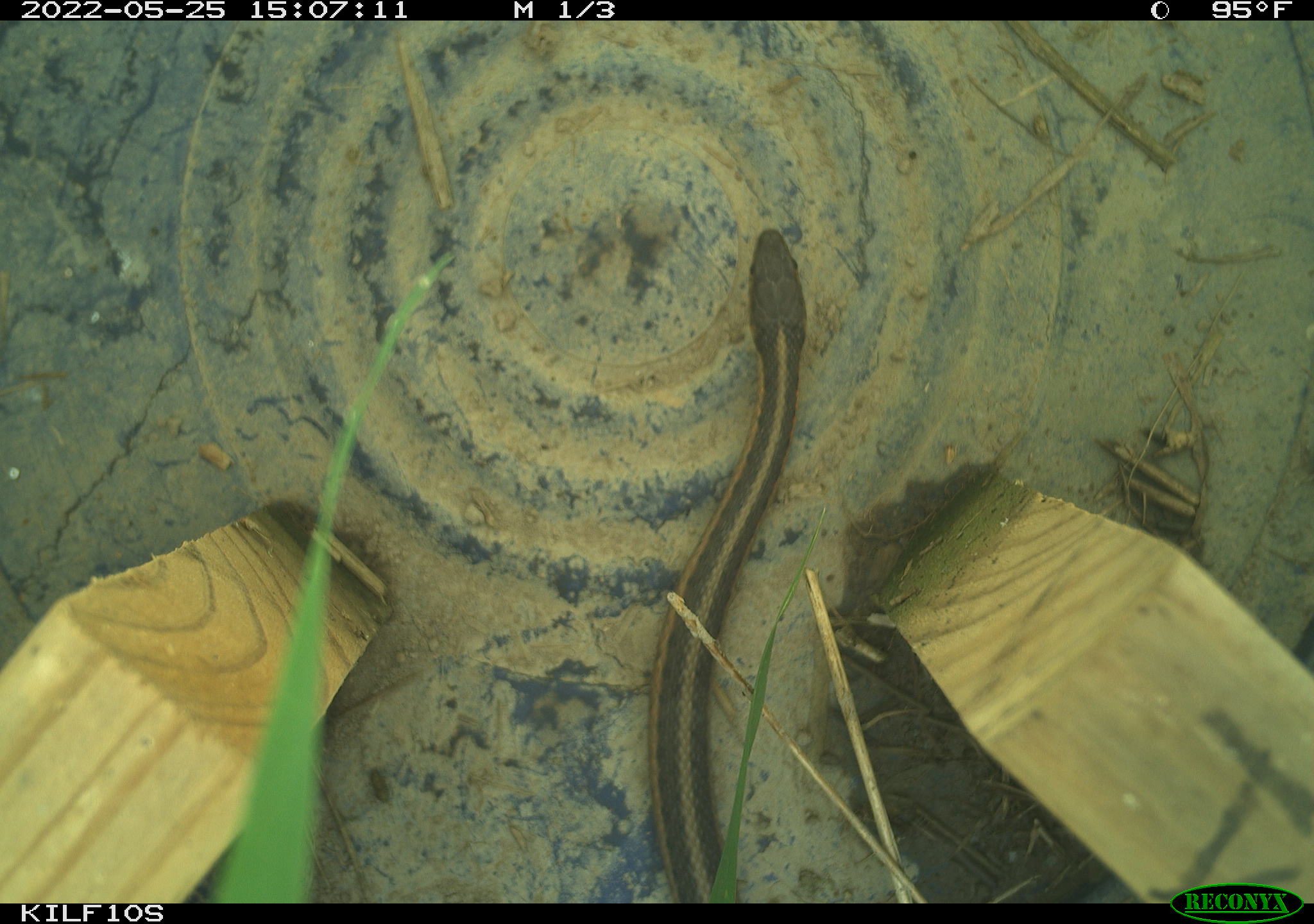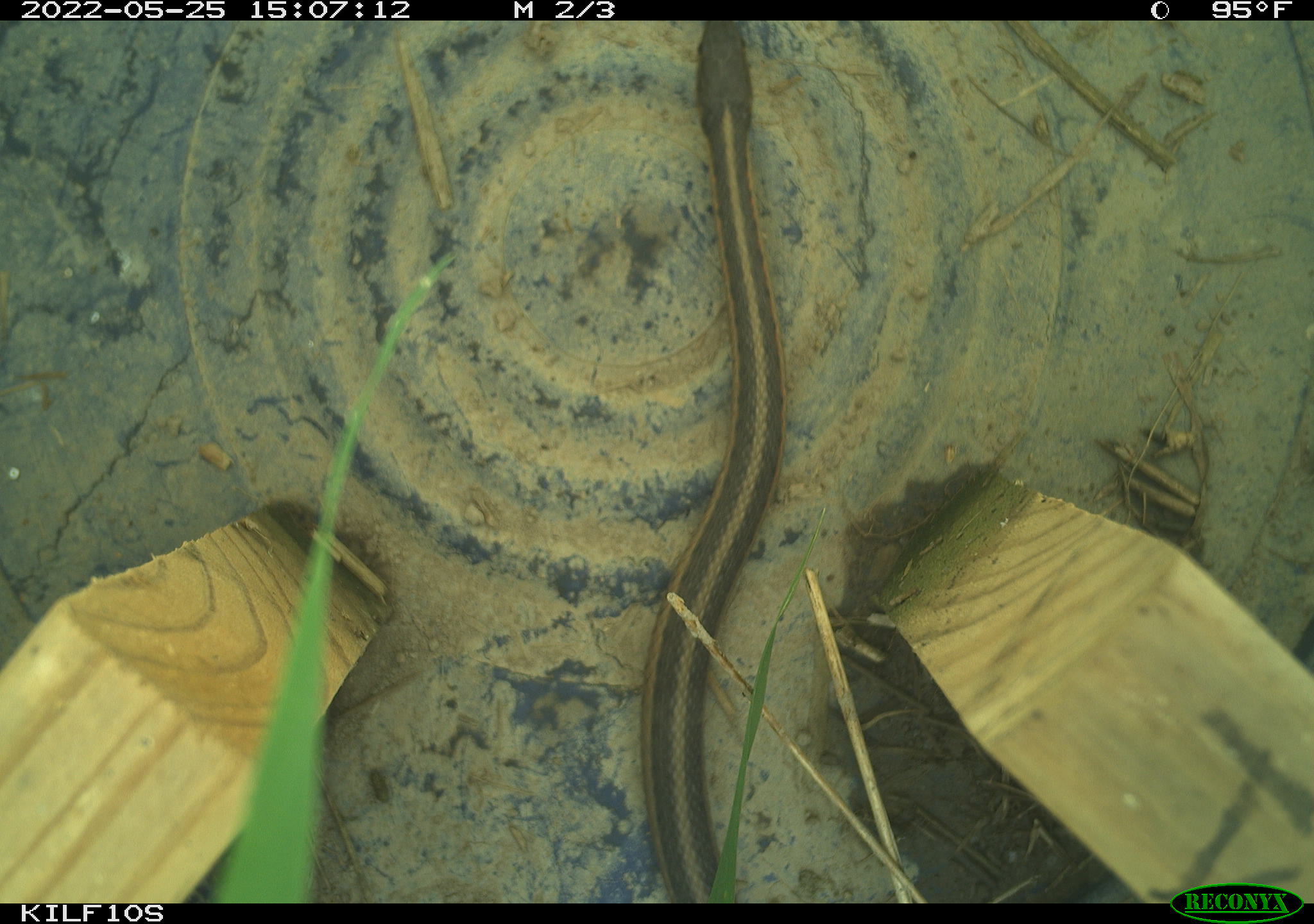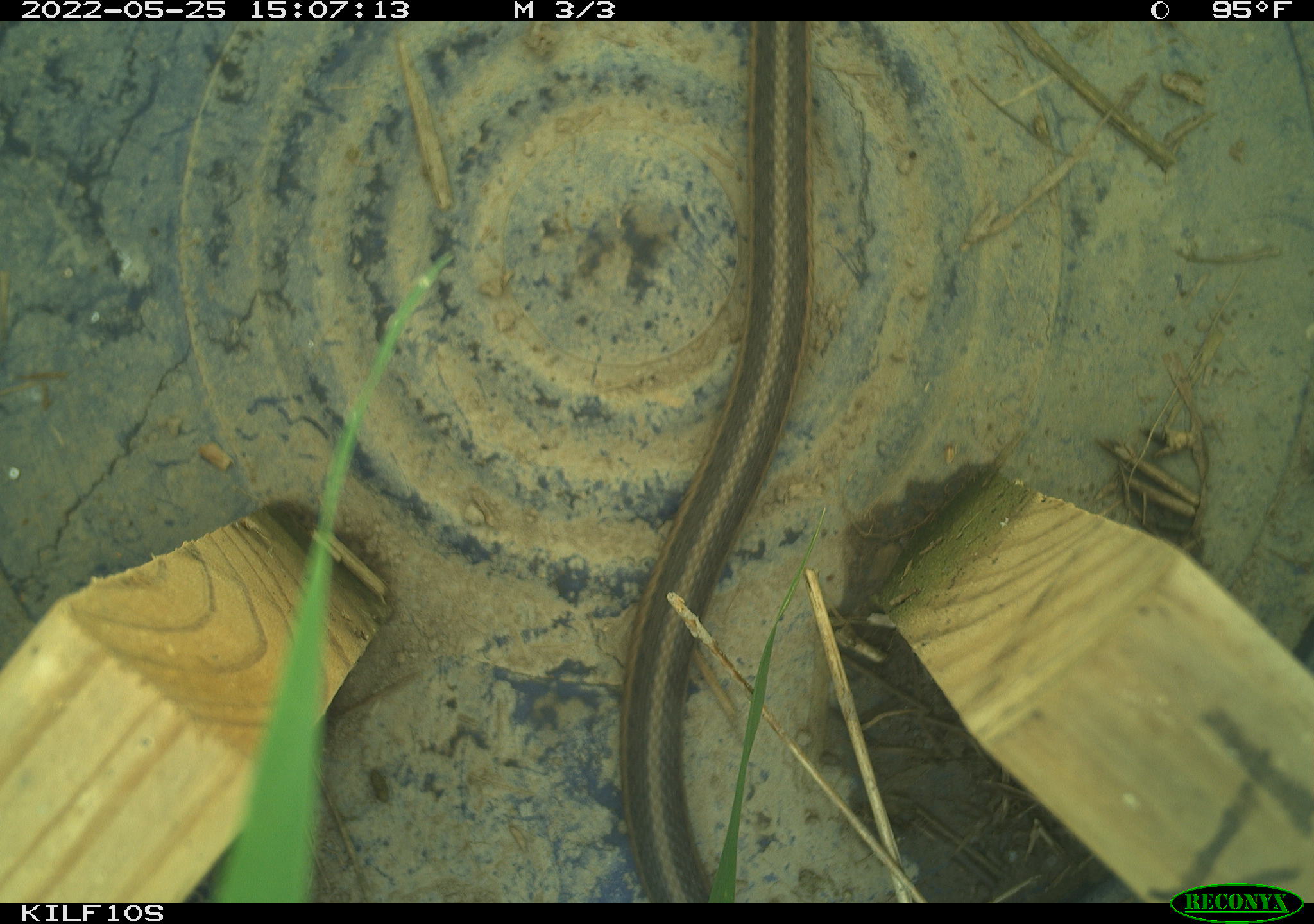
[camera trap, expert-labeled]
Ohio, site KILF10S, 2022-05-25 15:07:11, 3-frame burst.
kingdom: Animalia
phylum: Chordata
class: Reptilia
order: Squamata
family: Colubridae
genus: Thamnophis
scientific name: Thamnophis sirtalis sirtalis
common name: eastern gartersnake